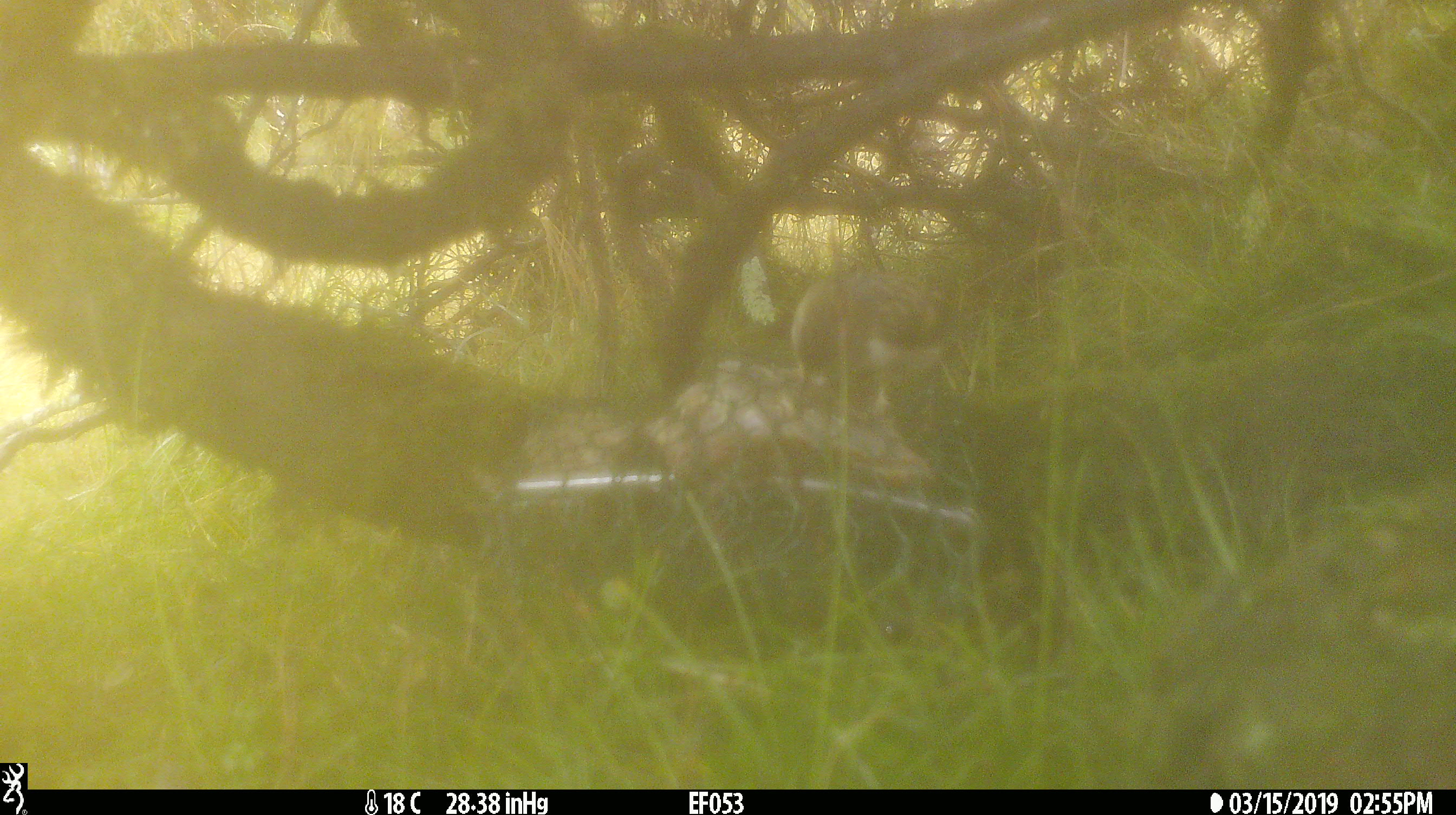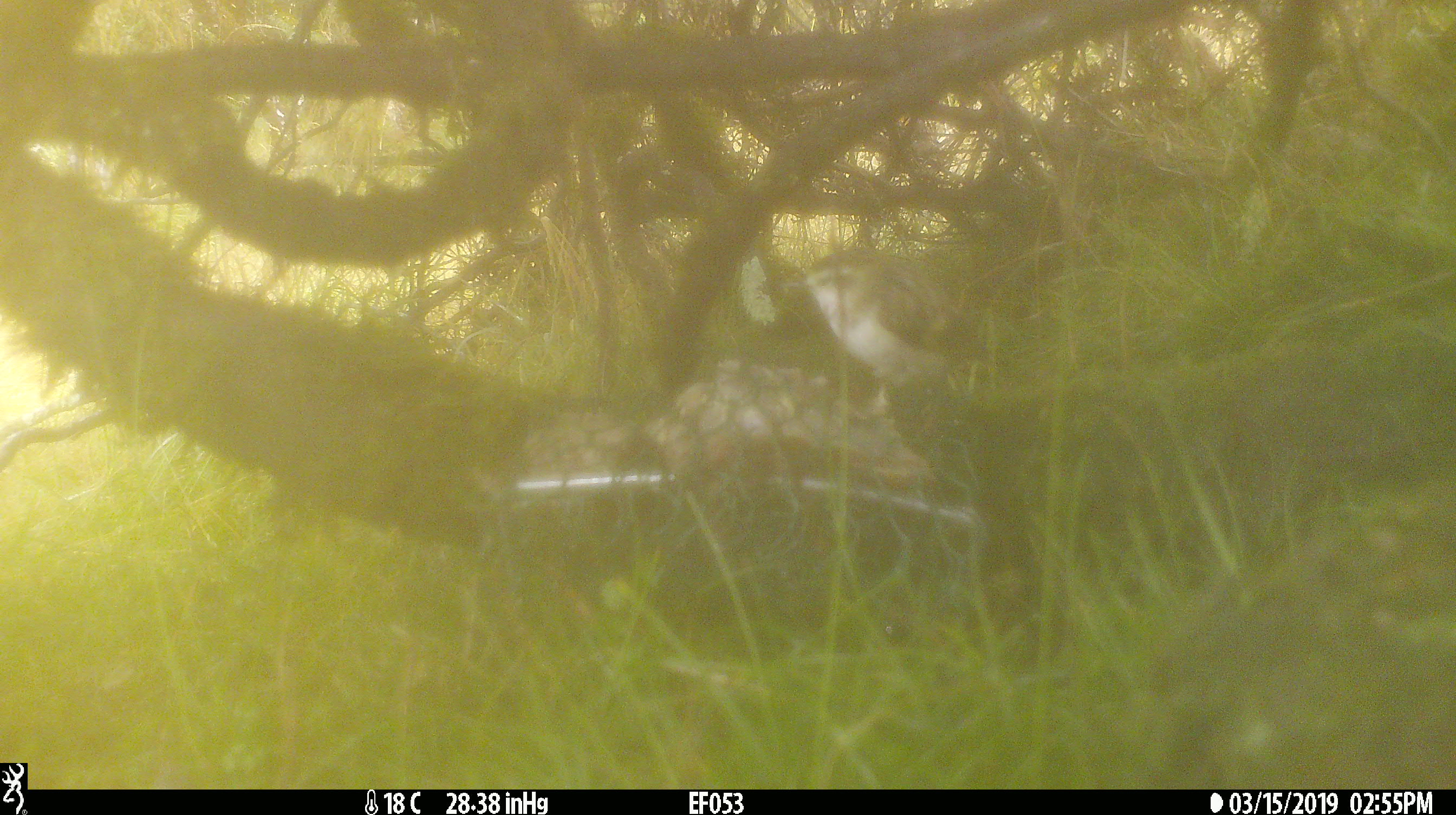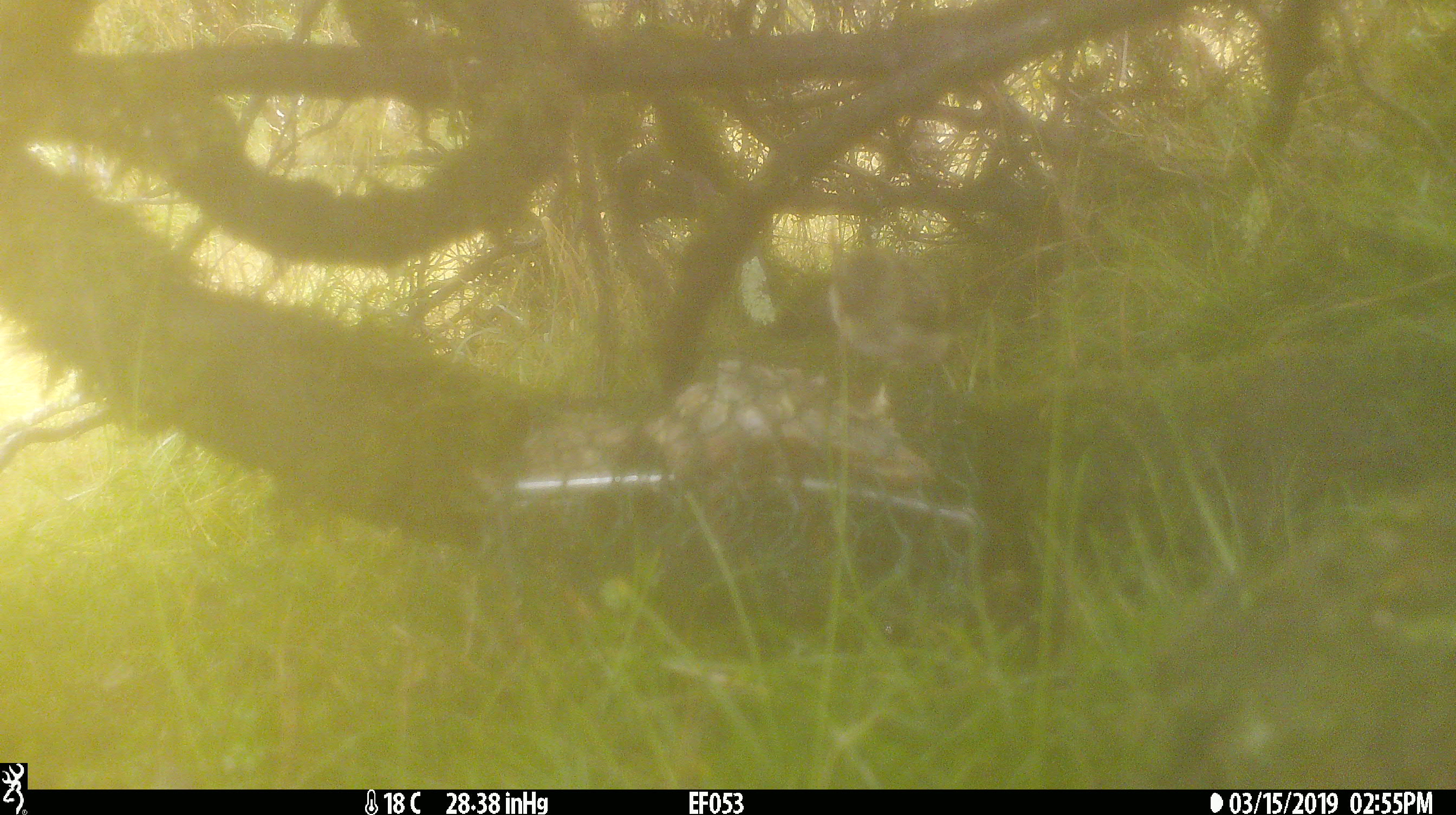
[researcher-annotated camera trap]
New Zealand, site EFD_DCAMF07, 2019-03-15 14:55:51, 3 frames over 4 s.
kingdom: Animalia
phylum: Chordata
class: Aves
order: Passeriformes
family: Acanthisittidae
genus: Acanthisitta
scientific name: Acanthisitta chloris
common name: rifleman